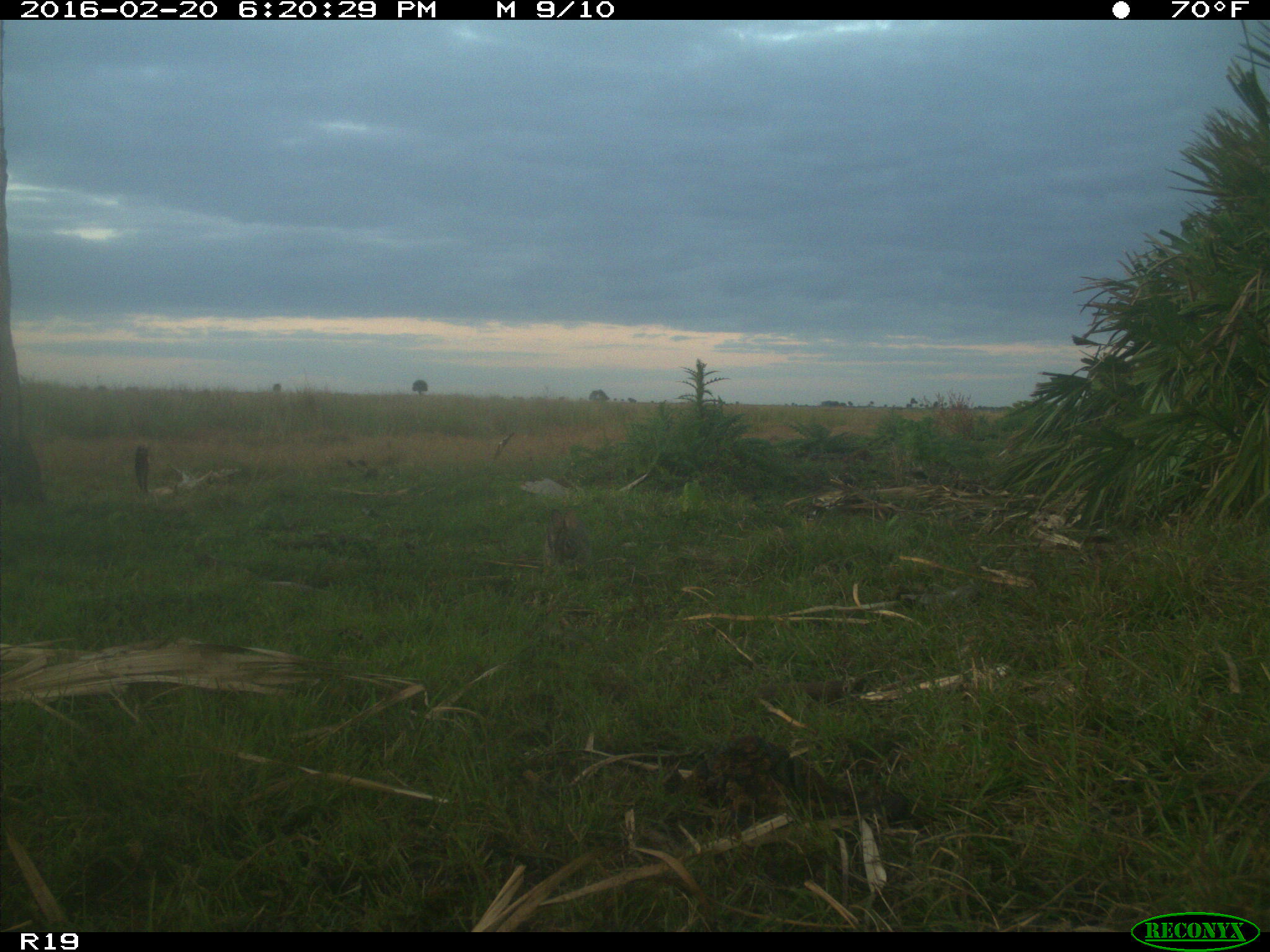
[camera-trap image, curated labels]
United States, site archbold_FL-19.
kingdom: Animalia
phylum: Chordata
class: Mammalia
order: Lagomorpha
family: Leporidae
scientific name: Leporidae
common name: rabbits and hares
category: unidentified rabbit